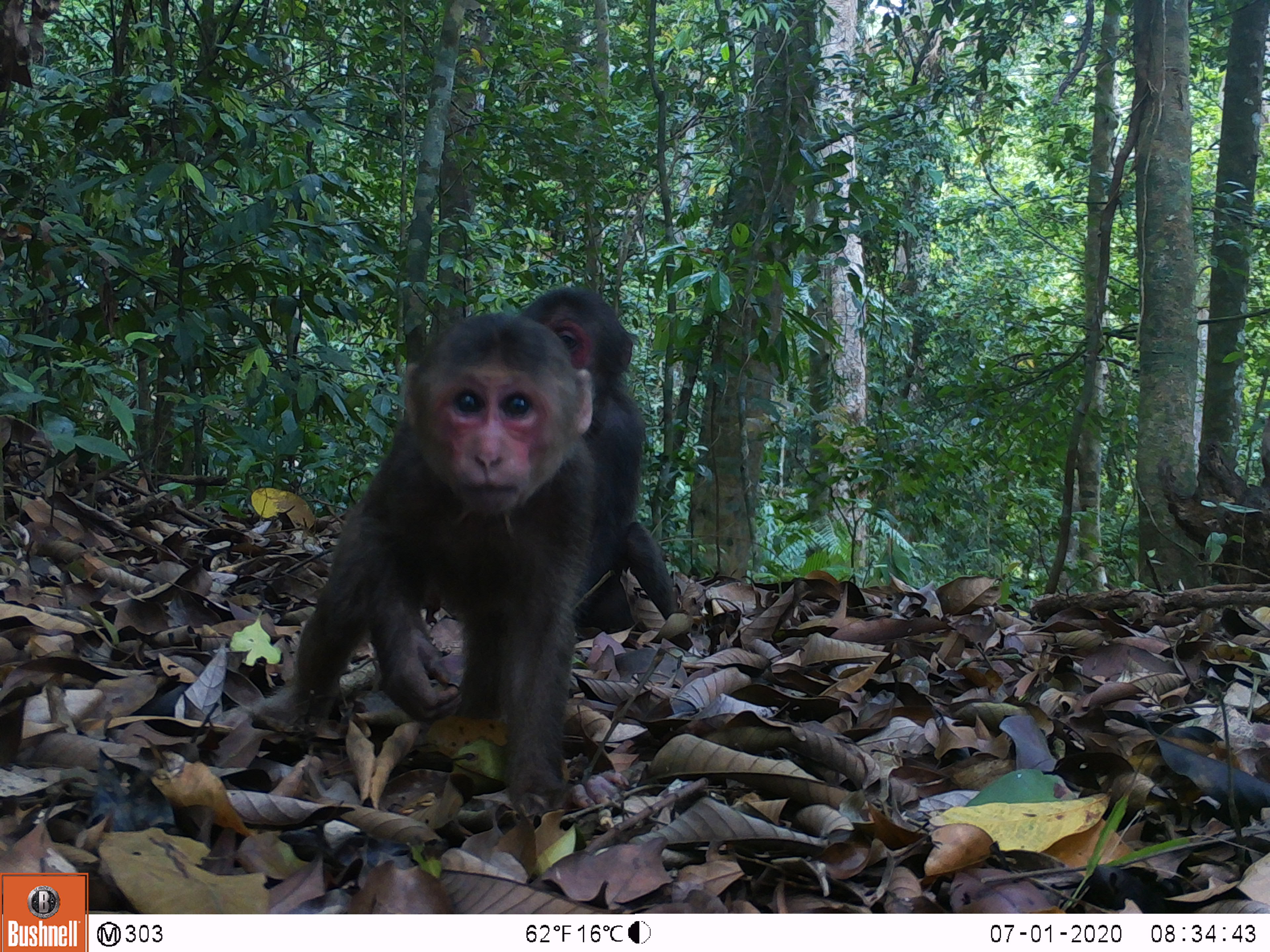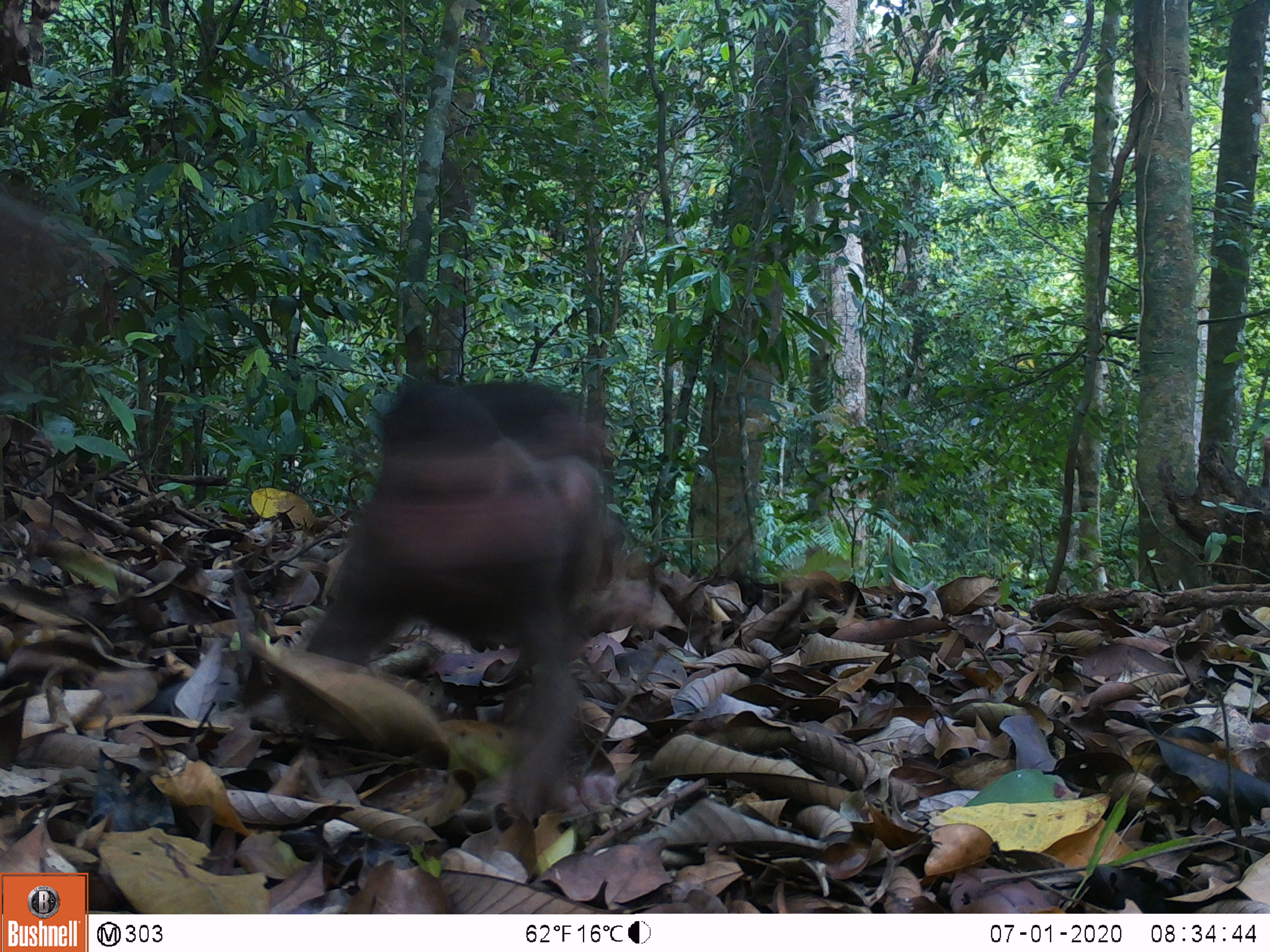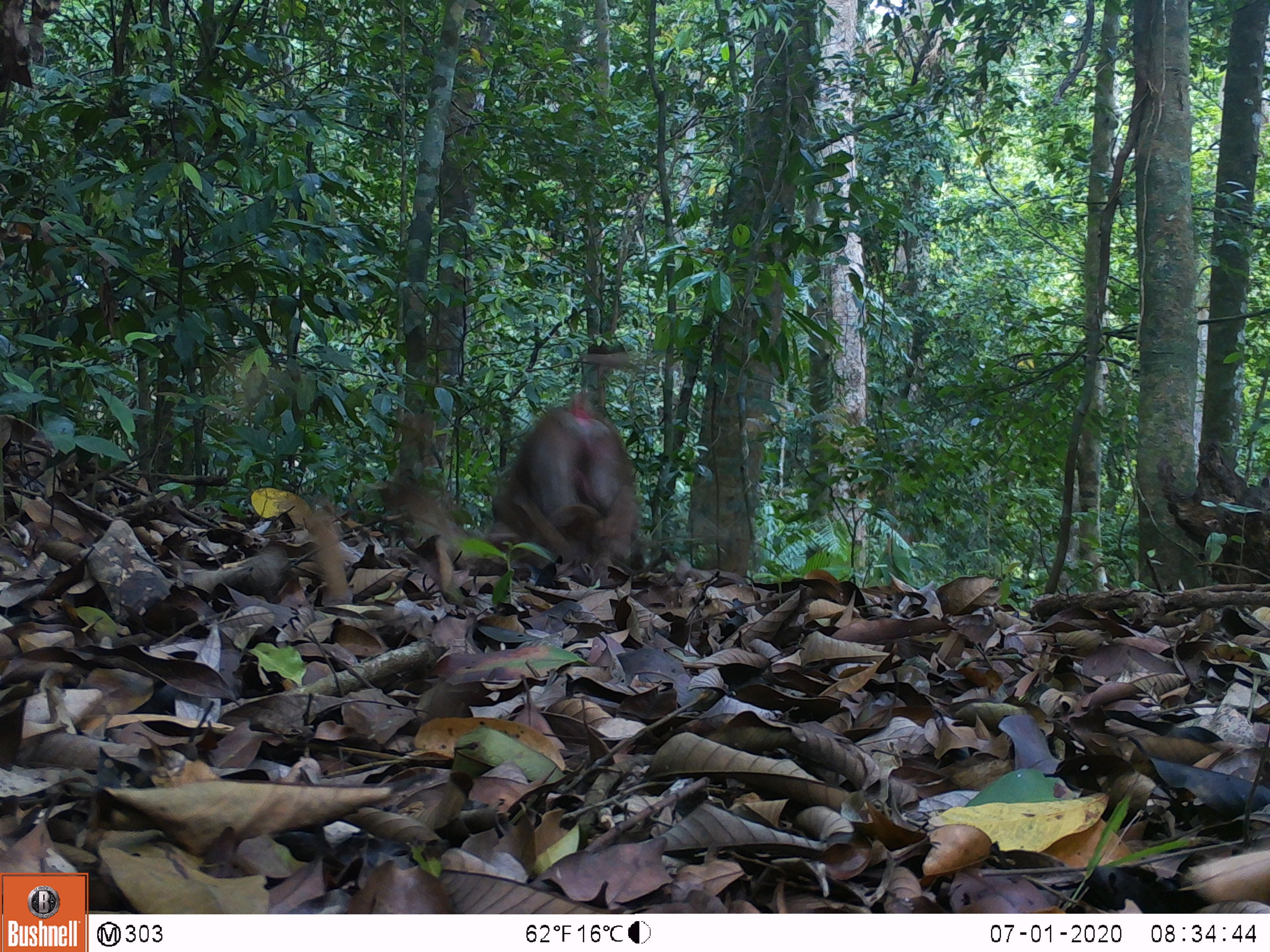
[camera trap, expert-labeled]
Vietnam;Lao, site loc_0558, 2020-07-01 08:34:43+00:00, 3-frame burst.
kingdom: Animalia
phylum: Chordata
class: Mammalia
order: Primates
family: Cercopithecidae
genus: Macaca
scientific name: Macaca arctoides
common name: stump-tailed macaque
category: stump tailed macaque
Stump tailed macaque (stump-tailed macaque) (Macaca arctoides). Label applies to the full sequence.